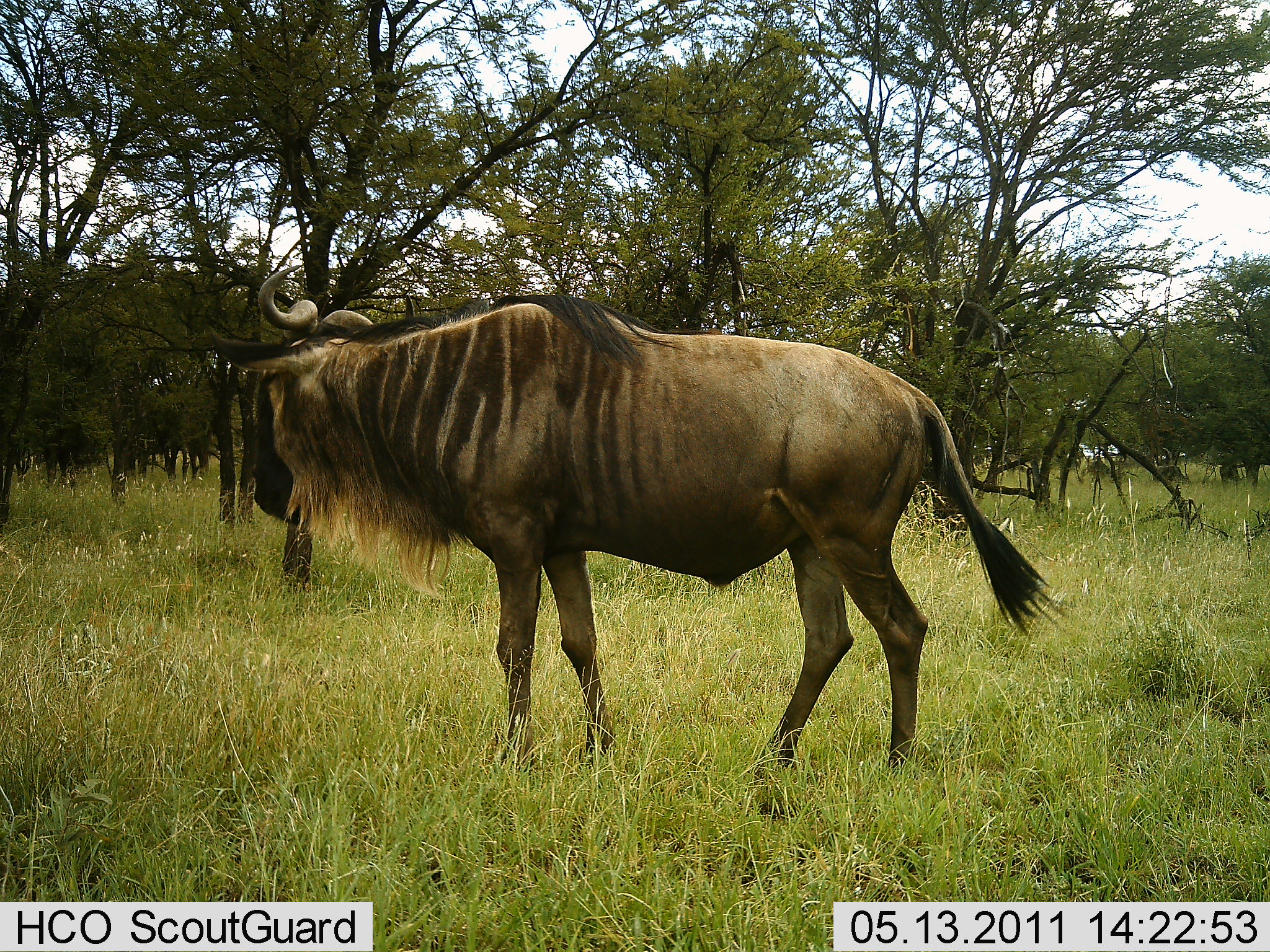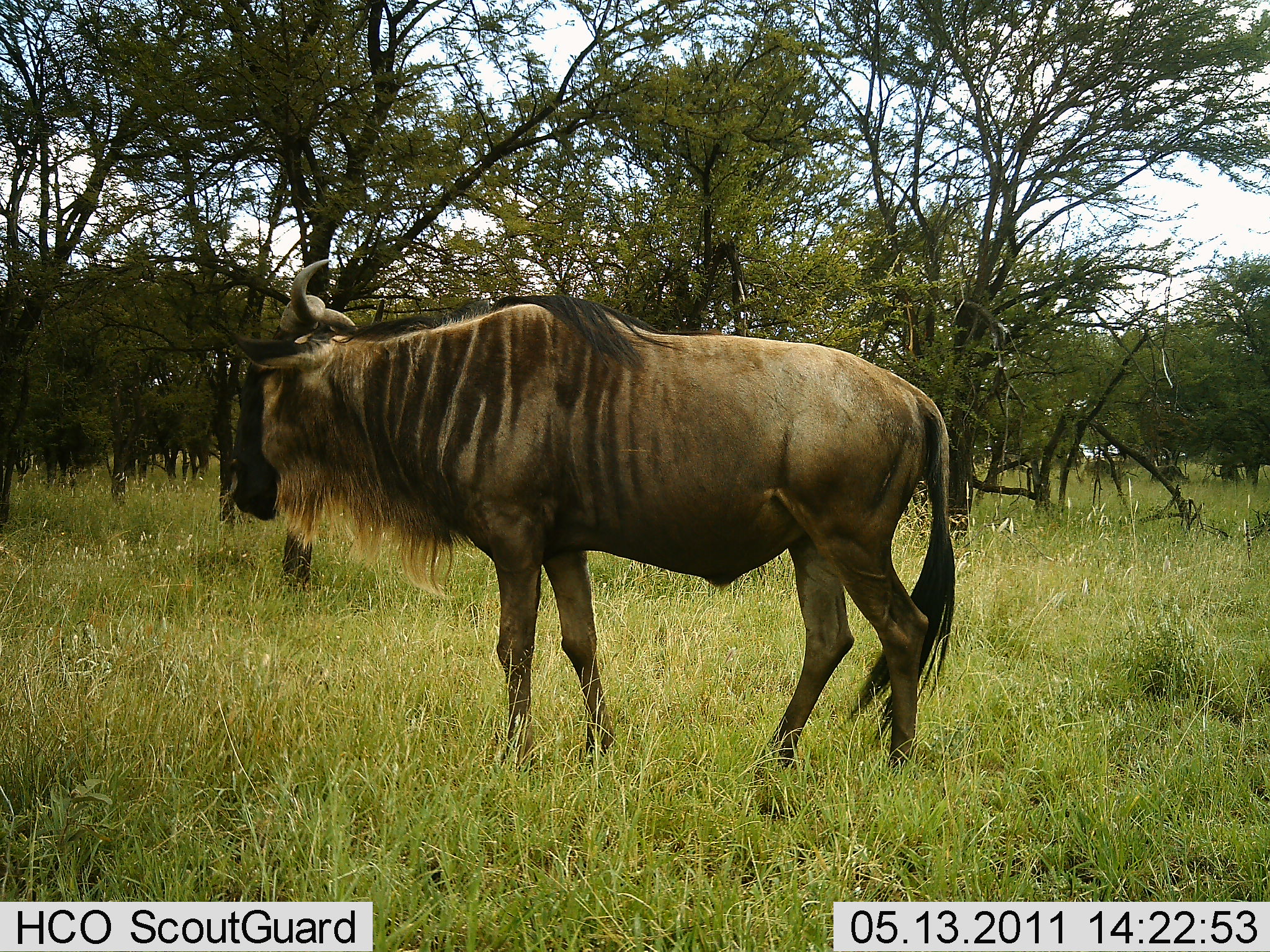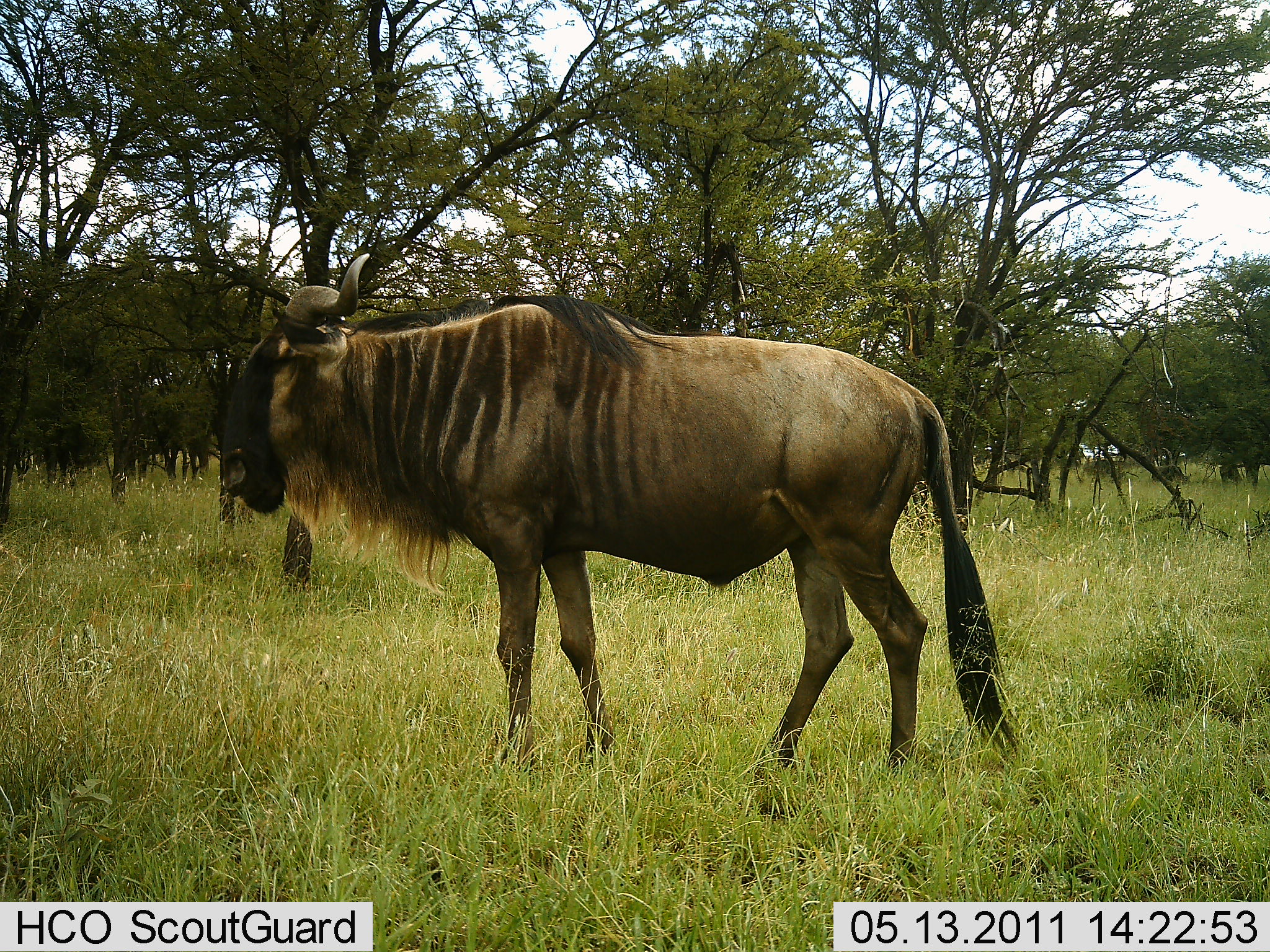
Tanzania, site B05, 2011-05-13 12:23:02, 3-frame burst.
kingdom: Animalia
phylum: Chordata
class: Mammalia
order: Artiodactyla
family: Bovidae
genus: Connochaetes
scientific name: Connochaetes taurinus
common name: blue wildebeest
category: wildebeest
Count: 1.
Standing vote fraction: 100%.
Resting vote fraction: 0%.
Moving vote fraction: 0%.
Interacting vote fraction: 0%.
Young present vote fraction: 0%.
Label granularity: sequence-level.